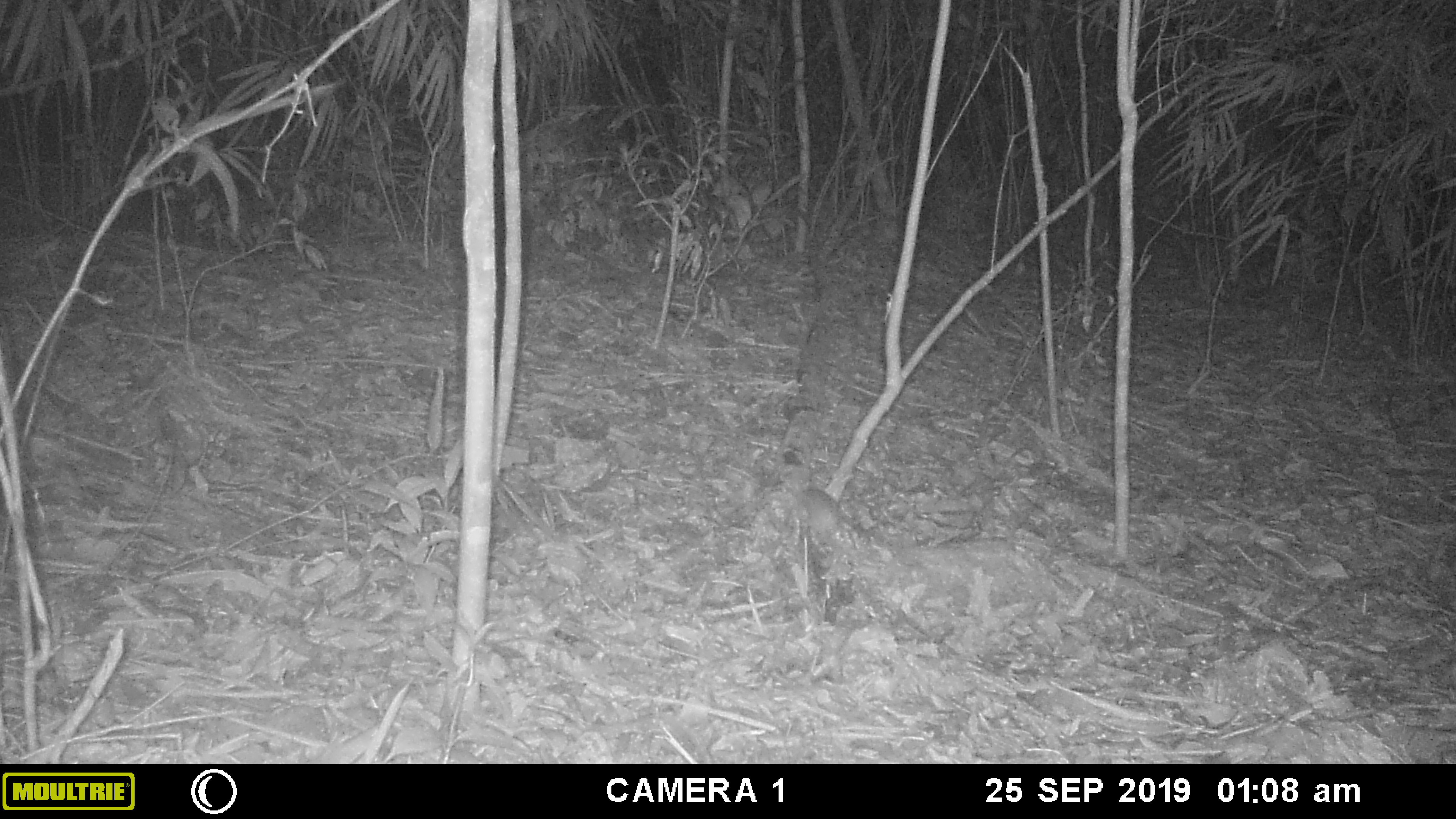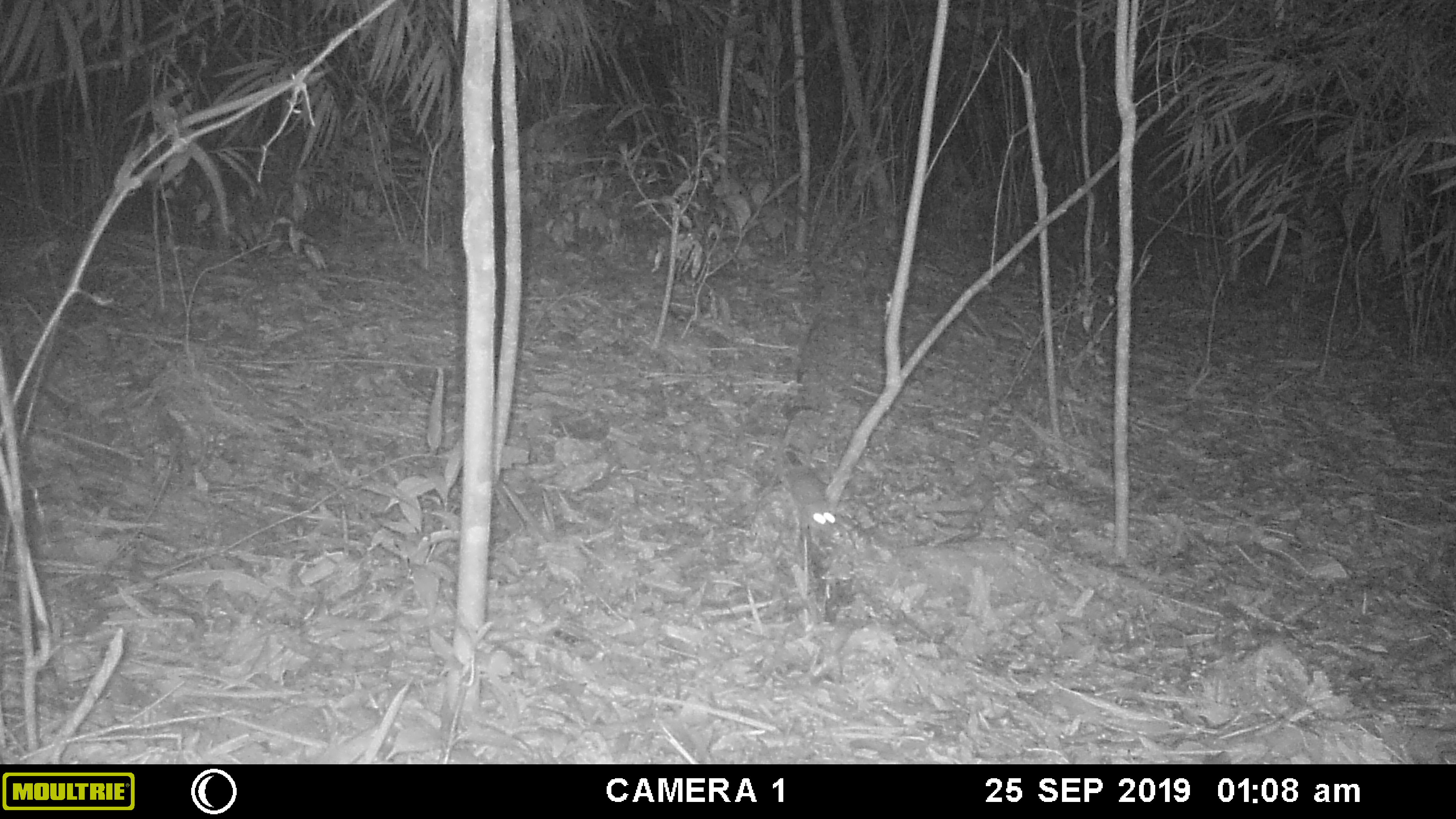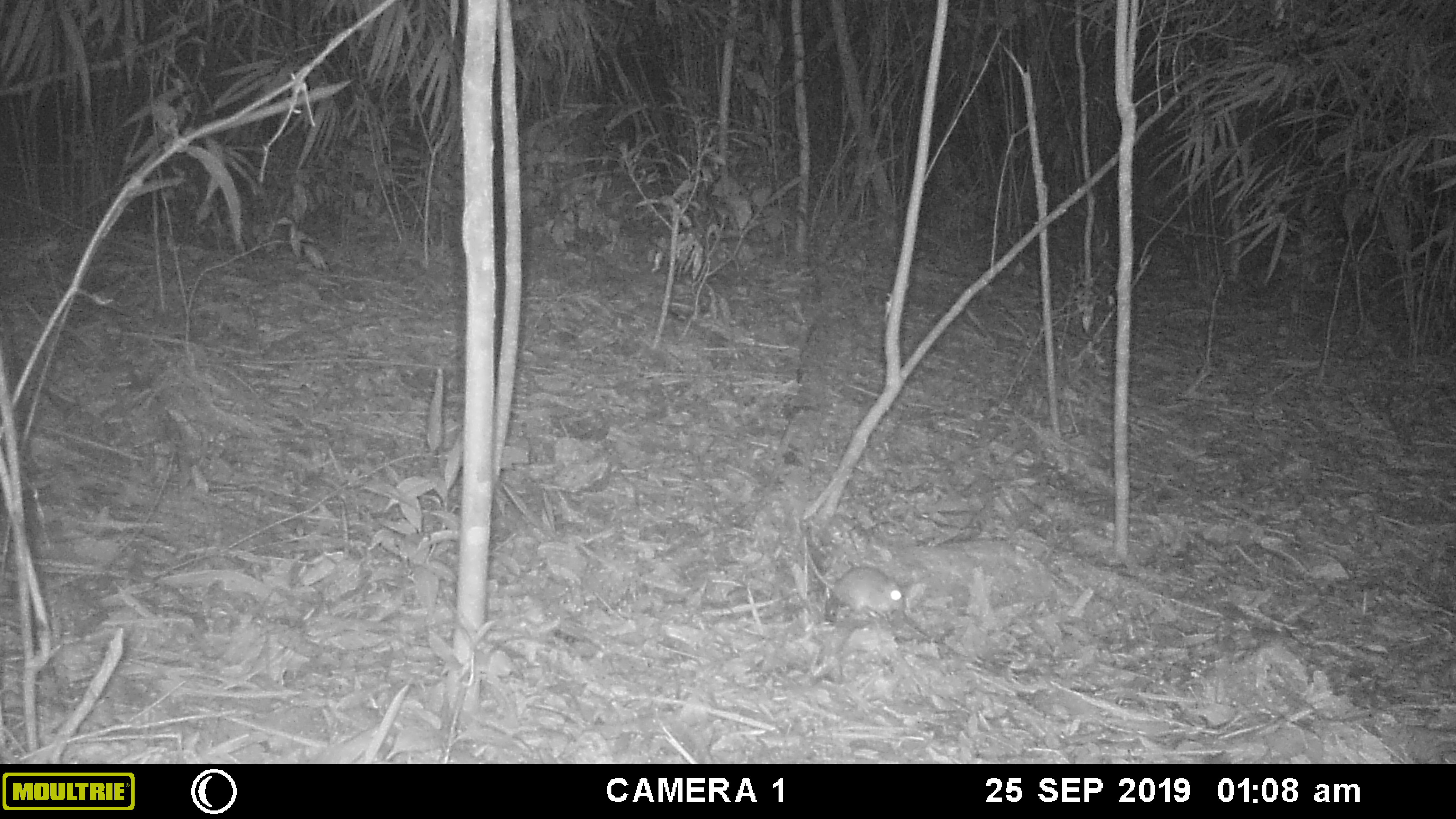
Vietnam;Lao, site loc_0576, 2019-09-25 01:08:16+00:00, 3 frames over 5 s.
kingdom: Animalia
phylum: Chordata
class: Mammalia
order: Rodentia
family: Muridae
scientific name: Muridae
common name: old-world mice and rats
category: unidentified murid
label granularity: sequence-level